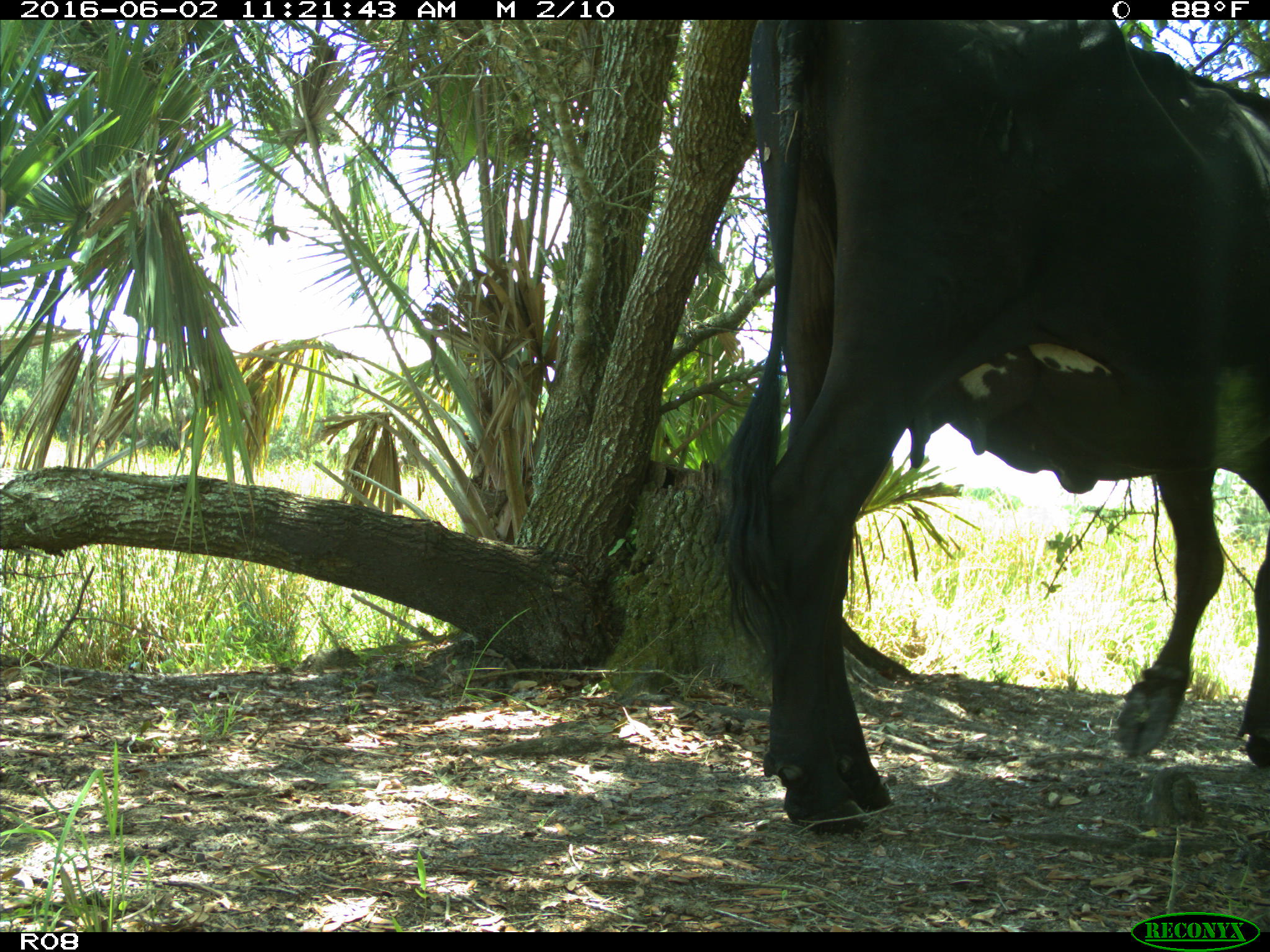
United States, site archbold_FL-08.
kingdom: Animalia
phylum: Chordata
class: Mammalia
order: Artiodactyla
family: Bovidae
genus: Bos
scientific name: Bos taurus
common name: domestic cow